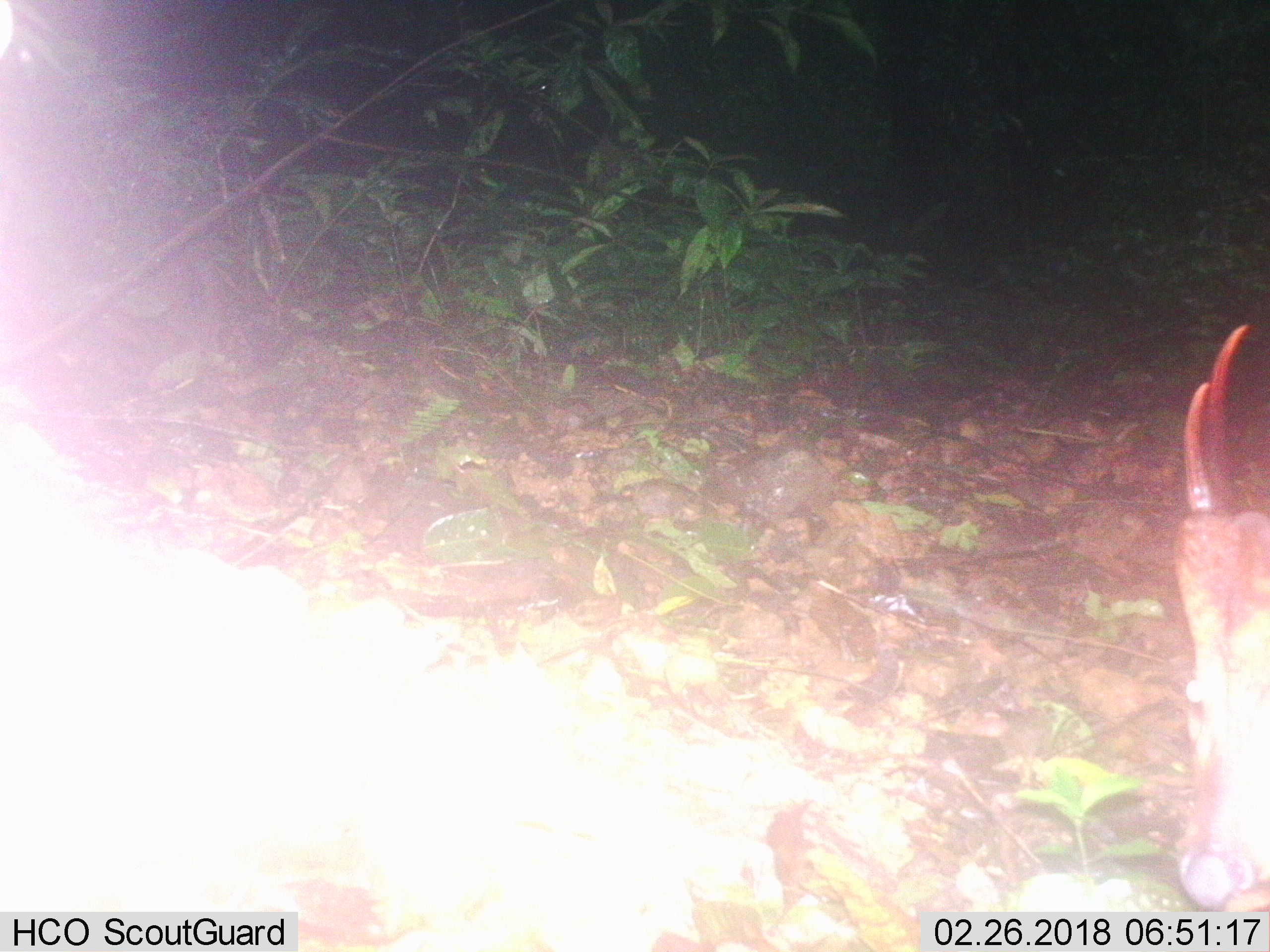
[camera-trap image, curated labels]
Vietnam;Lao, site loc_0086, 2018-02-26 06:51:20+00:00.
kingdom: Animalia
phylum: Chordata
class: Mammalia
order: Artiodactyla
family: Cervidae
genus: Muntiacus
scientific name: Muntiacus vuquangensis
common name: large-antlered muntjac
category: large antlered muntjac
Large antlered muntjac (large-antlered muntjac) (Muntiacus vuquangensis). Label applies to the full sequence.